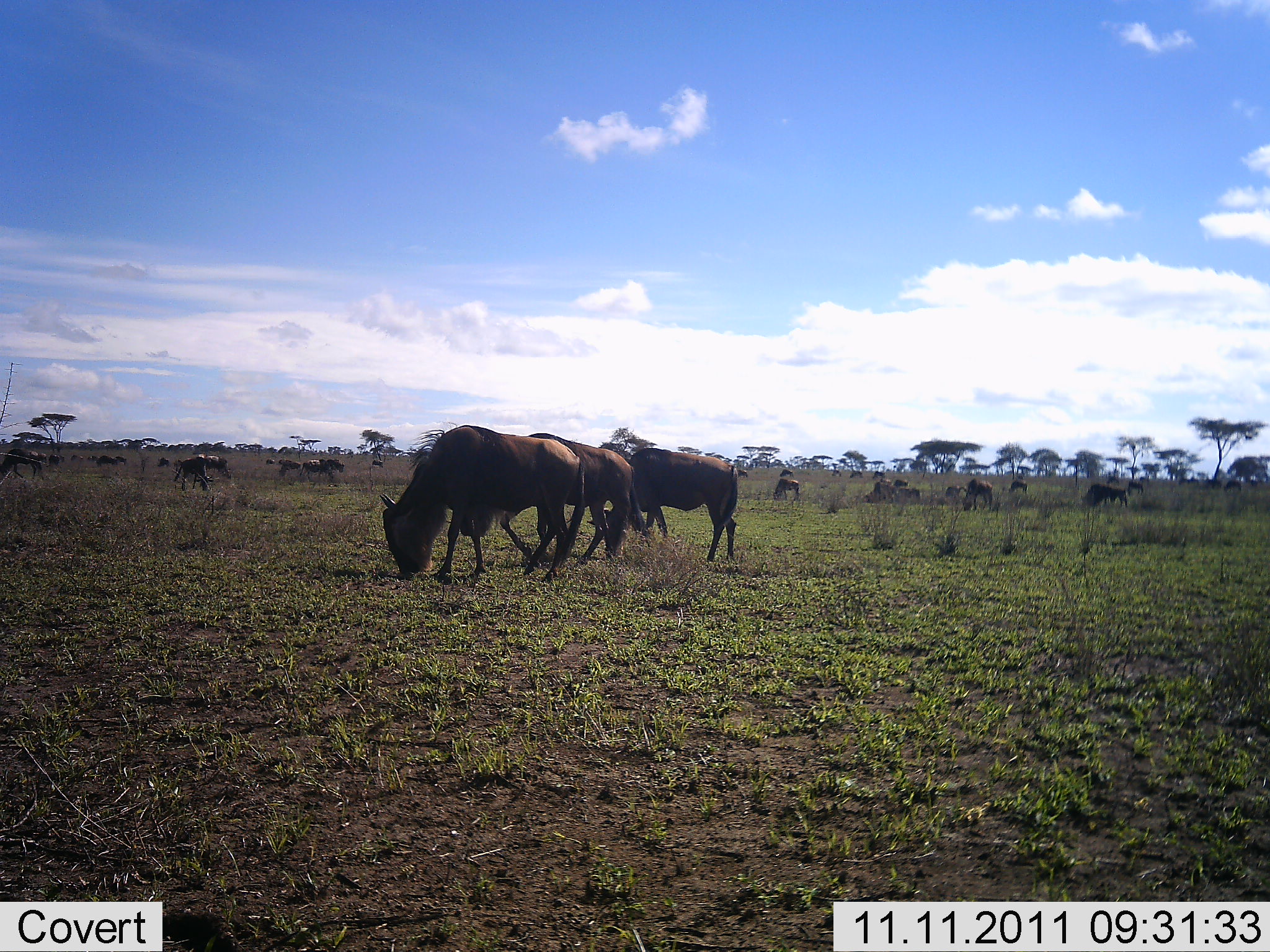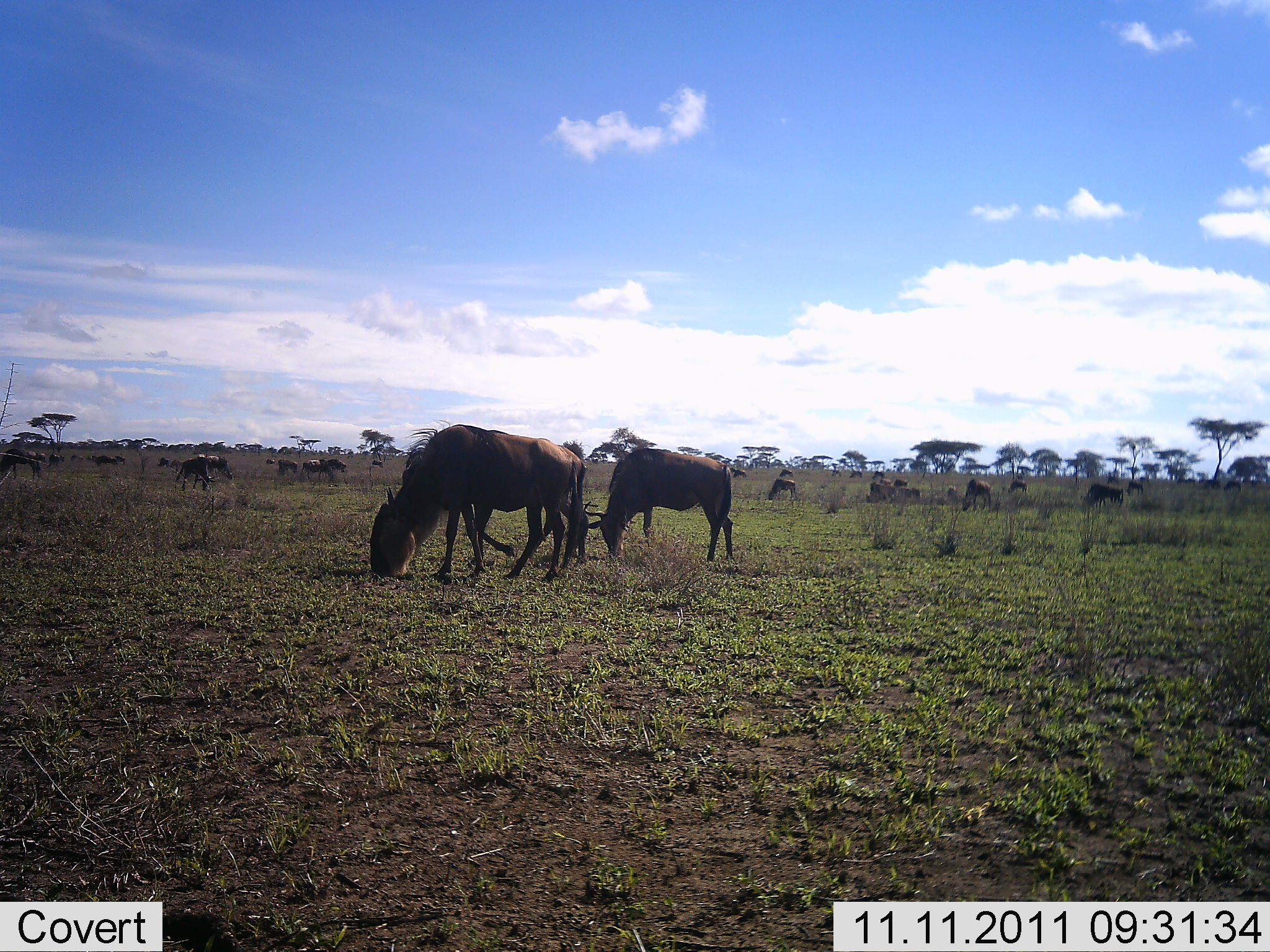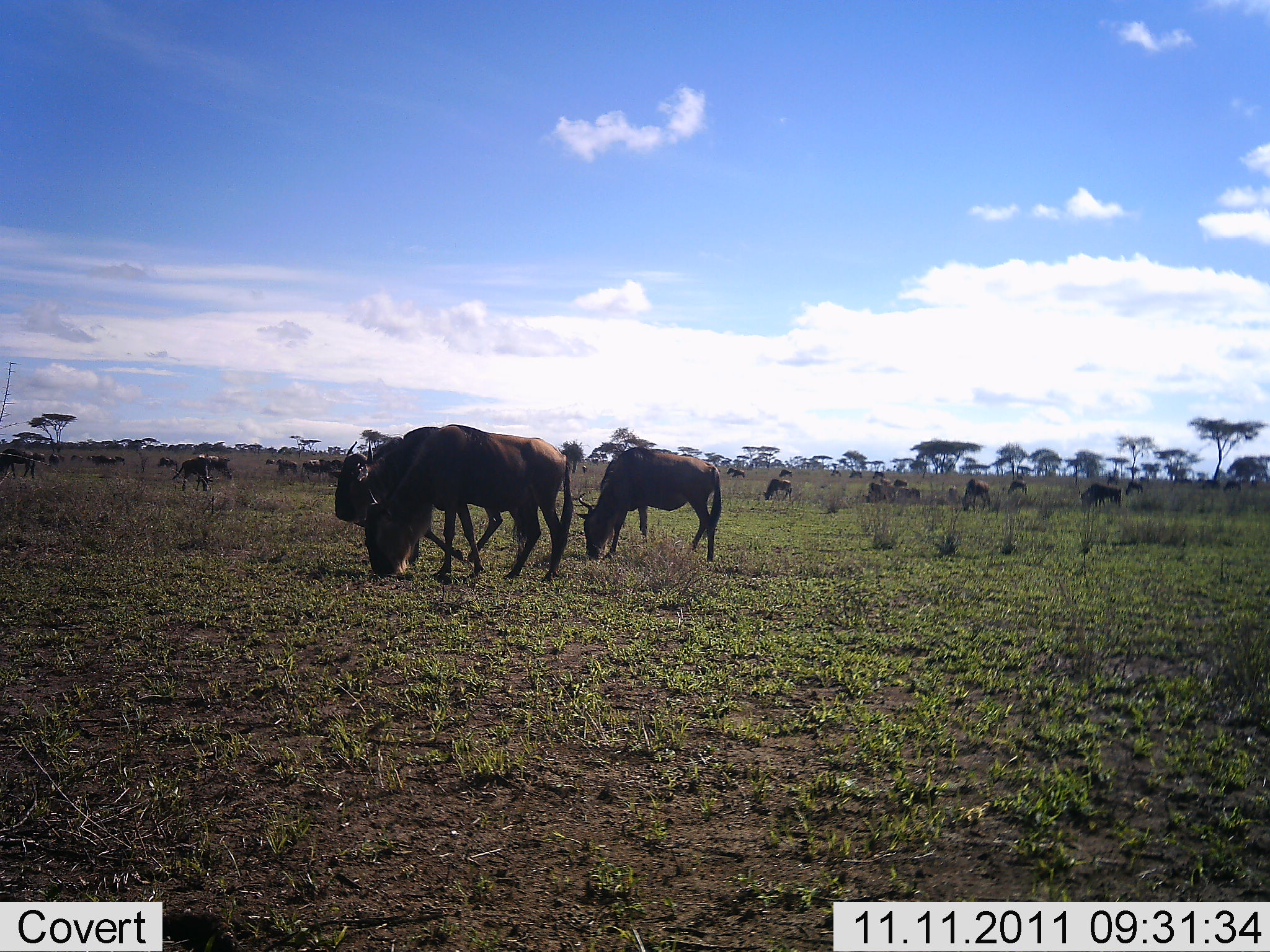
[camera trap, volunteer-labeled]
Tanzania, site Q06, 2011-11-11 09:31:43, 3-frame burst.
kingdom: Animalia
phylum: Chordata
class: Mammalia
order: Artiodactyla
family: Bovidae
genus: Connochaetes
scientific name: Connochaetes taurinus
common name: blue wildebeest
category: wildebeest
Wildebeest (blue wildebeest) (Connochaetes taurinus), count 11-50. Behavior (volunteer vote fractions): standing 18%, resting 0%, moving 27%, interacting 0%. Young present (vote fraction): 0%. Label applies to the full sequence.